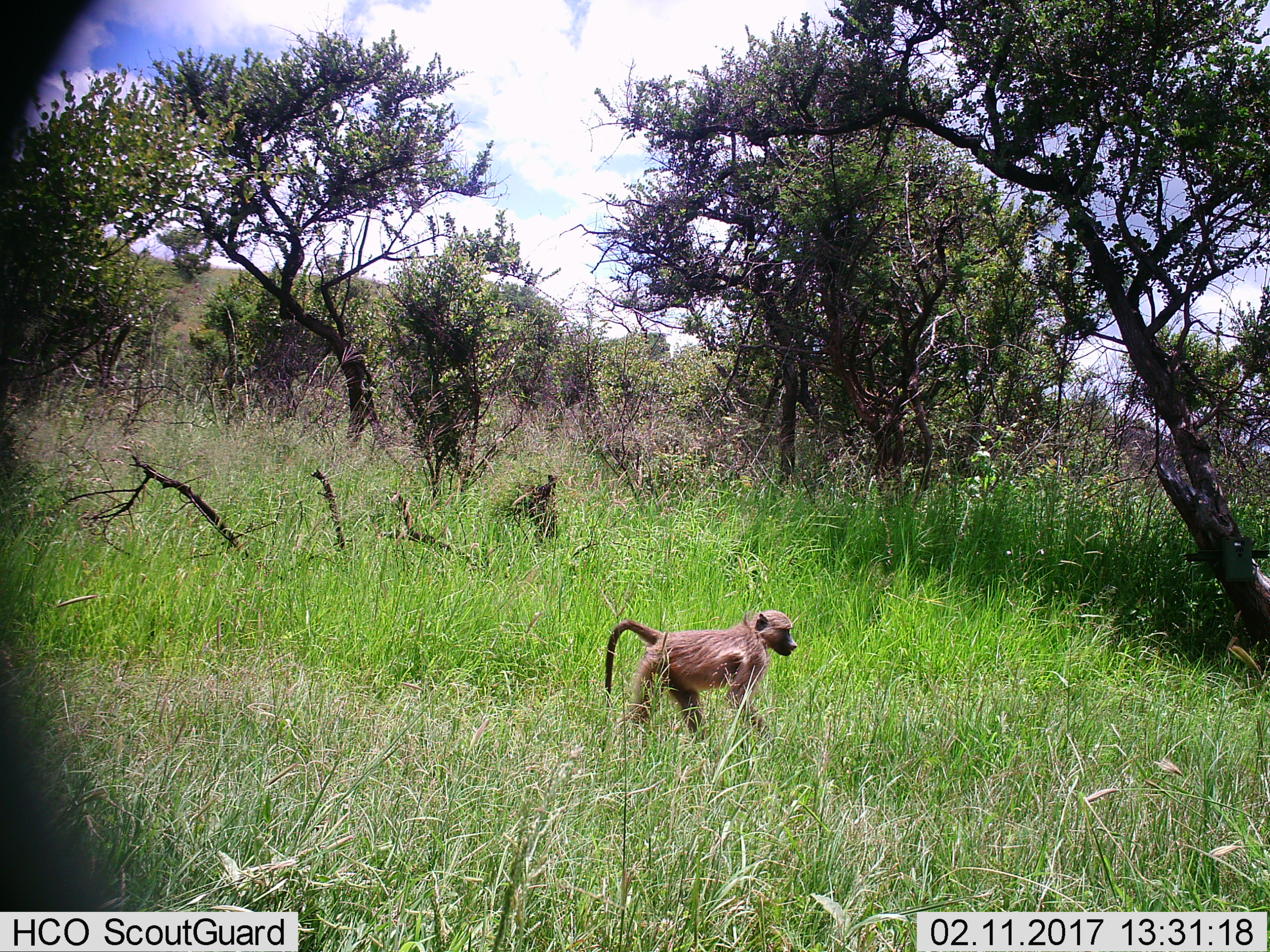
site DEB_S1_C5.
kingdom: Animalia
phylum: Chordata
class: Mammalia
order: Primates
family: Cercopithecidae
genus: Papio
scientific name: Papio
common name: baboon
Baboon (Papio), count 1. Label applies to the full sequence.